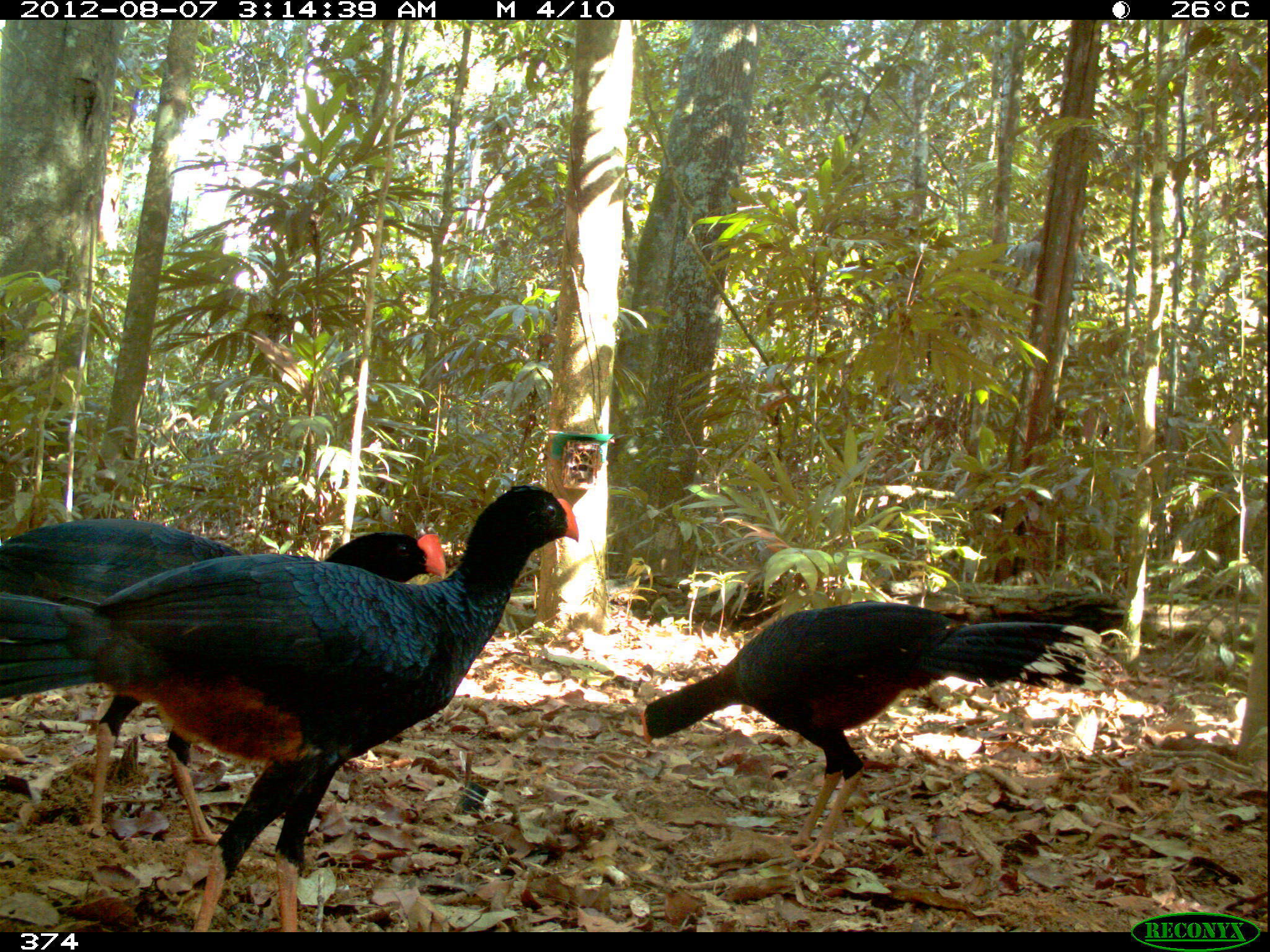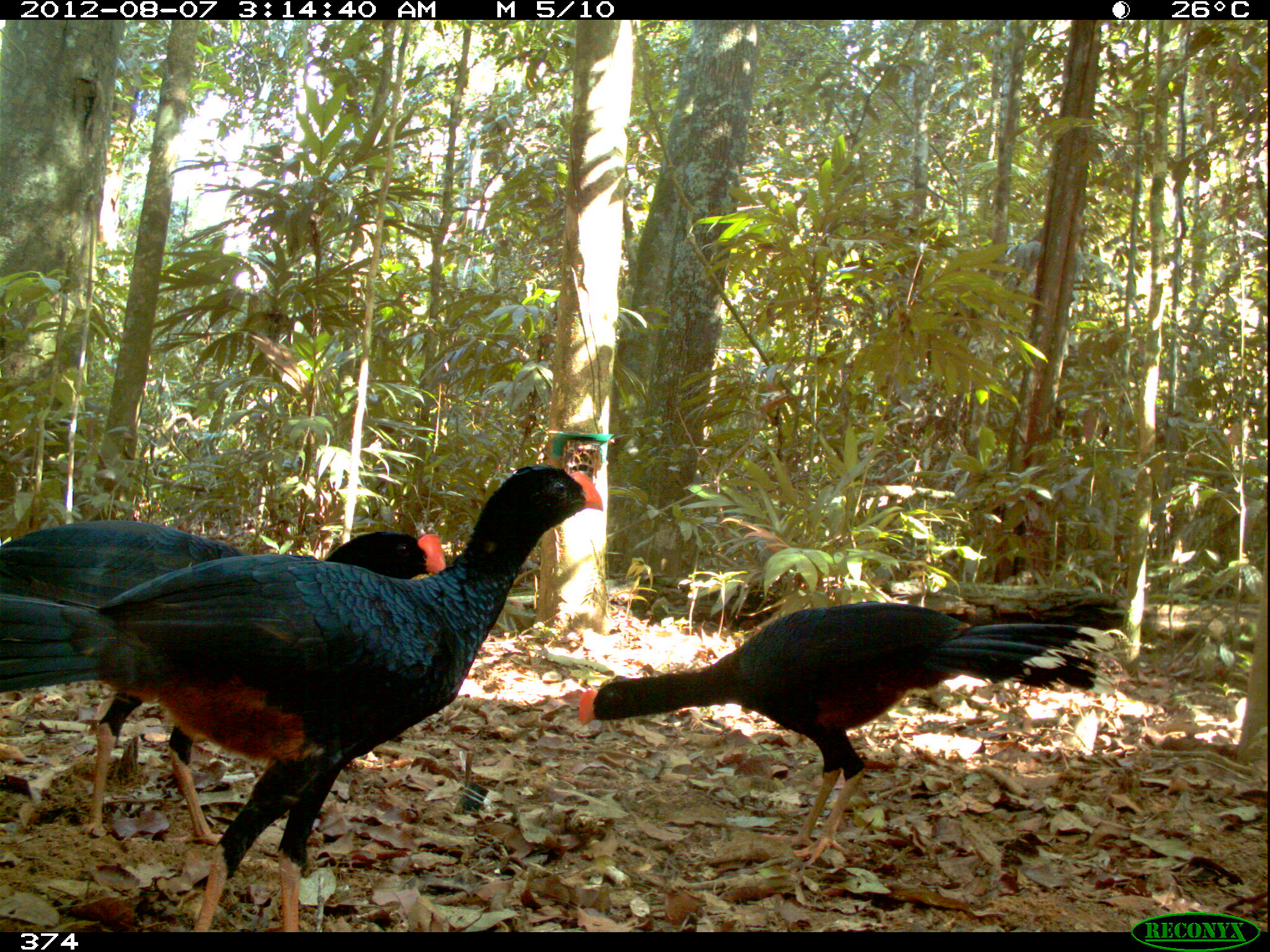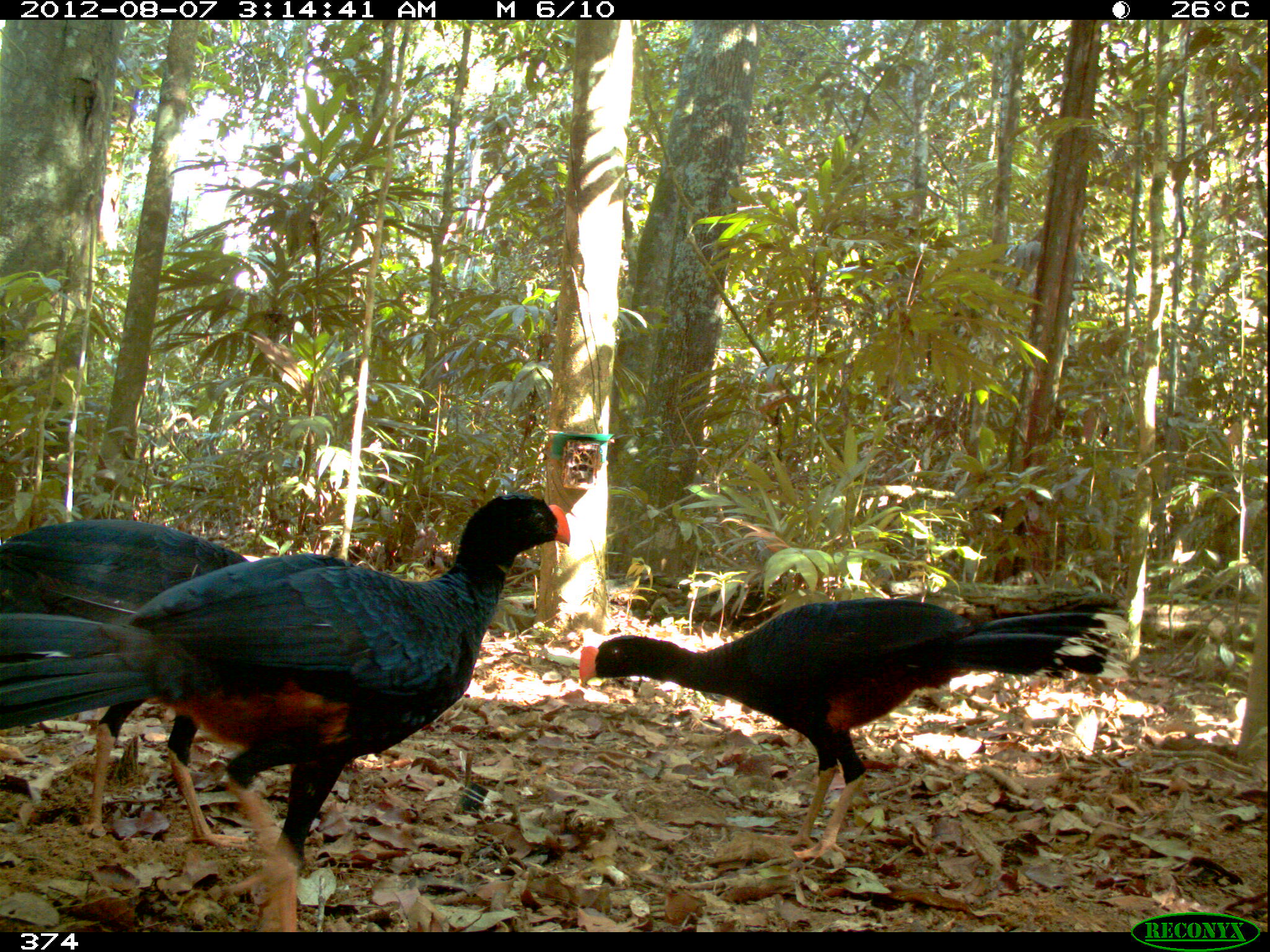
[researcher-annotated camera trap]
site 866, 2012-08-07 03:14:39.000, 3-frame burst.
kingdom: Animalia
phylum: Chordata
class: Aves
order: Galliformes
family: Cracidae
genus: Mitu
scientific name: Mitu tuberosum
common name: razor-billed curassow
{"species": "Mitu tuberosum (razor-billed curassow)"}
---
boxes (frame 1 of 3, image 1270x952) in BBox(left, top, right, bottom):
mitu tuberosum: BBox(0, 482, 580, 917); BBox(0, 516, 447, 847); BBox(638, 599, 1107, 868)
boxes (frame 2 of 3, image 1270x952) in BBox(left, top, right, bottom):
mitu tuberosum: BBox(0, 463, 604, 931); BBox(0, 518, 449, 846); BBox(576, 599, 1117, 862)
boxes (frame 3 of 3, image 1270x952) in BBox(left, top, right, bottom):
mitu tuberosum: BBox(95, 489, 572, 931); BBox(575, 594, 1128, 865); BBox(0, 520, 248, 852); BBox(34, 516, 38, 520)